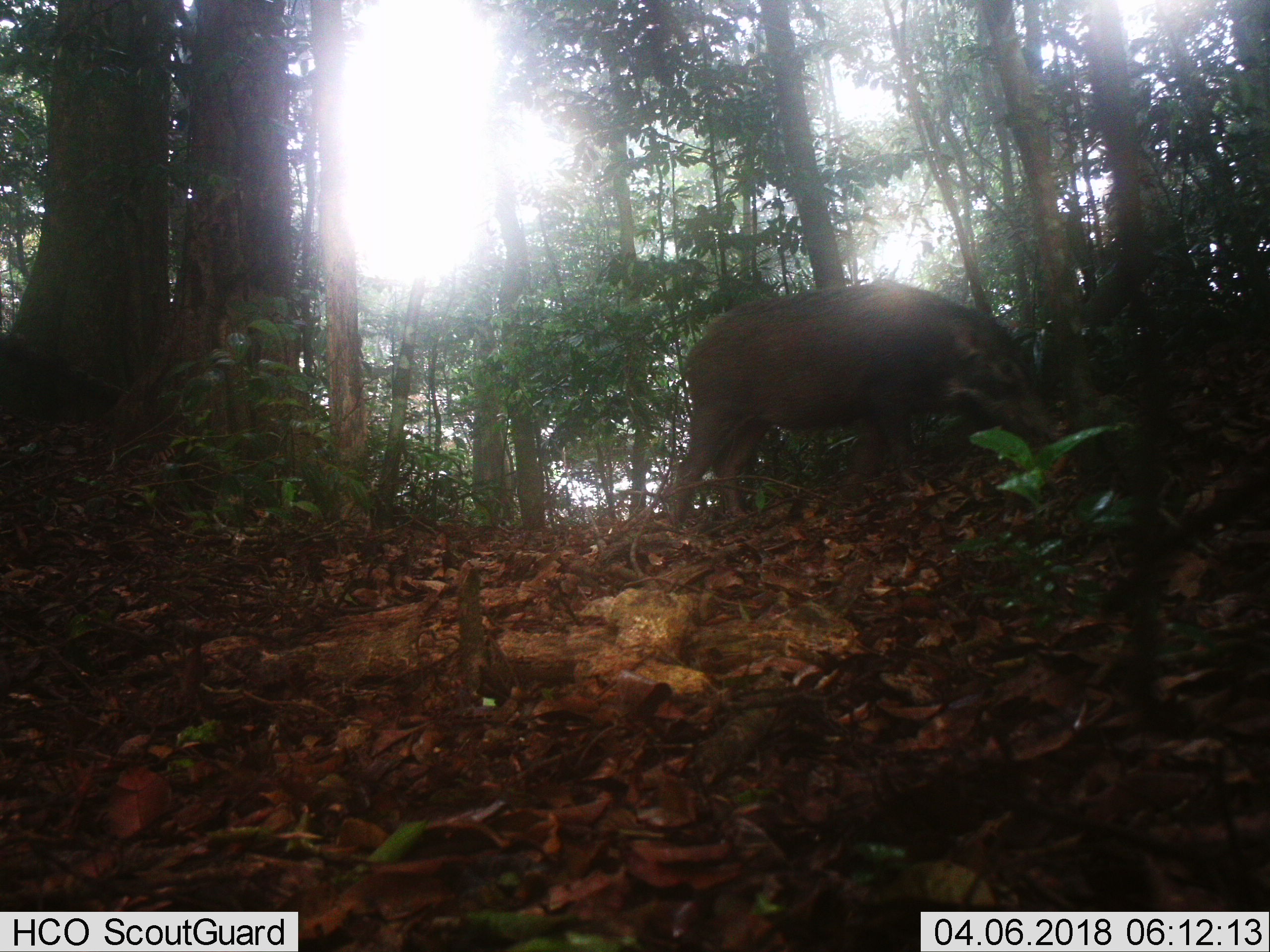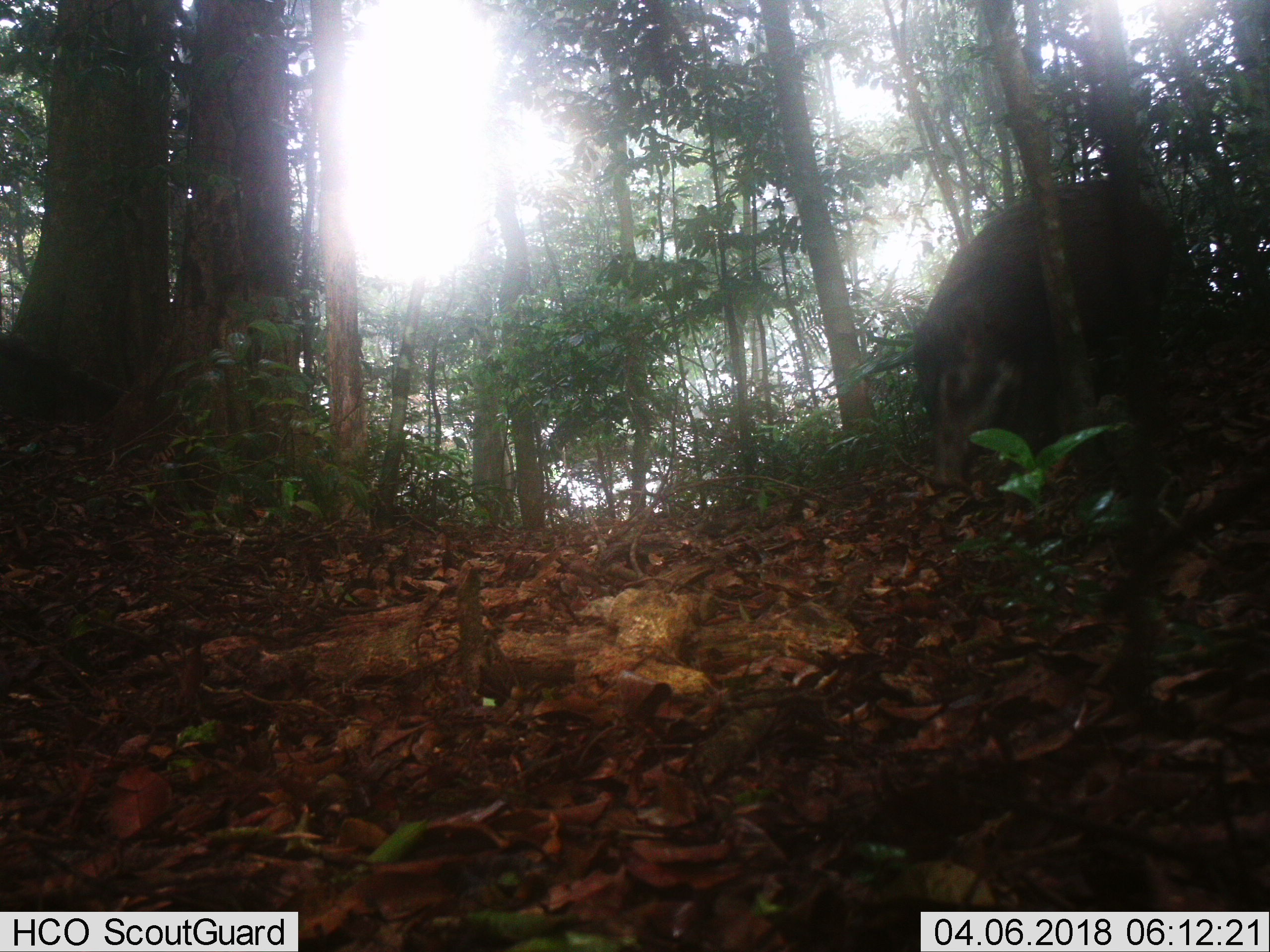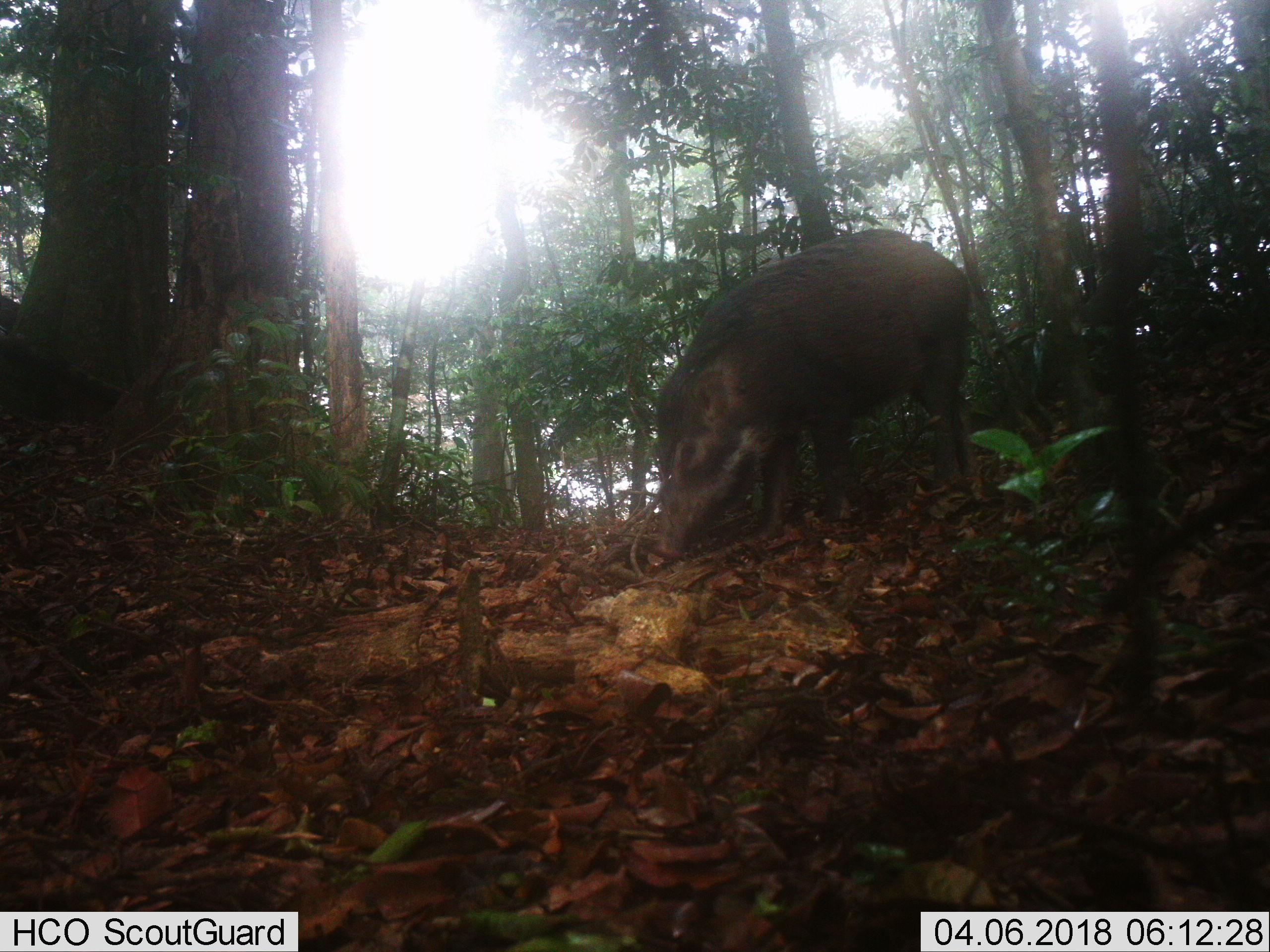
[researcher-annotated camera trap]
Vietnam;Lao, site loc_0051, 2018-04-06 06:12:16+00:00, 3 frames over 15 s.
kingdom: Animalia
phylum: Chordata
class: Mammalia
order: Artiodactyla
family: Suidae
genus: Sus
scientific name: Sus scrofa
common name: eurasian wild pig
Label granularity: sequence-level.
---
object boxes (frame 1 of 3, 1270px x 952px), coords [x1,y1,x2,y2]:
eurasian wild pig: [673,280,1059,530]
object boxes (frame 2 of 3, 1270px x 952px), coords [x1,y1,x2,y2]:
eurasian wild pig: [913,180,1175,496]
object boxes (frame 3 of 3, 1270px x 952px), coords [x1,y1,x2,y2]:
eurasian wild pig: [652,228,979,559]